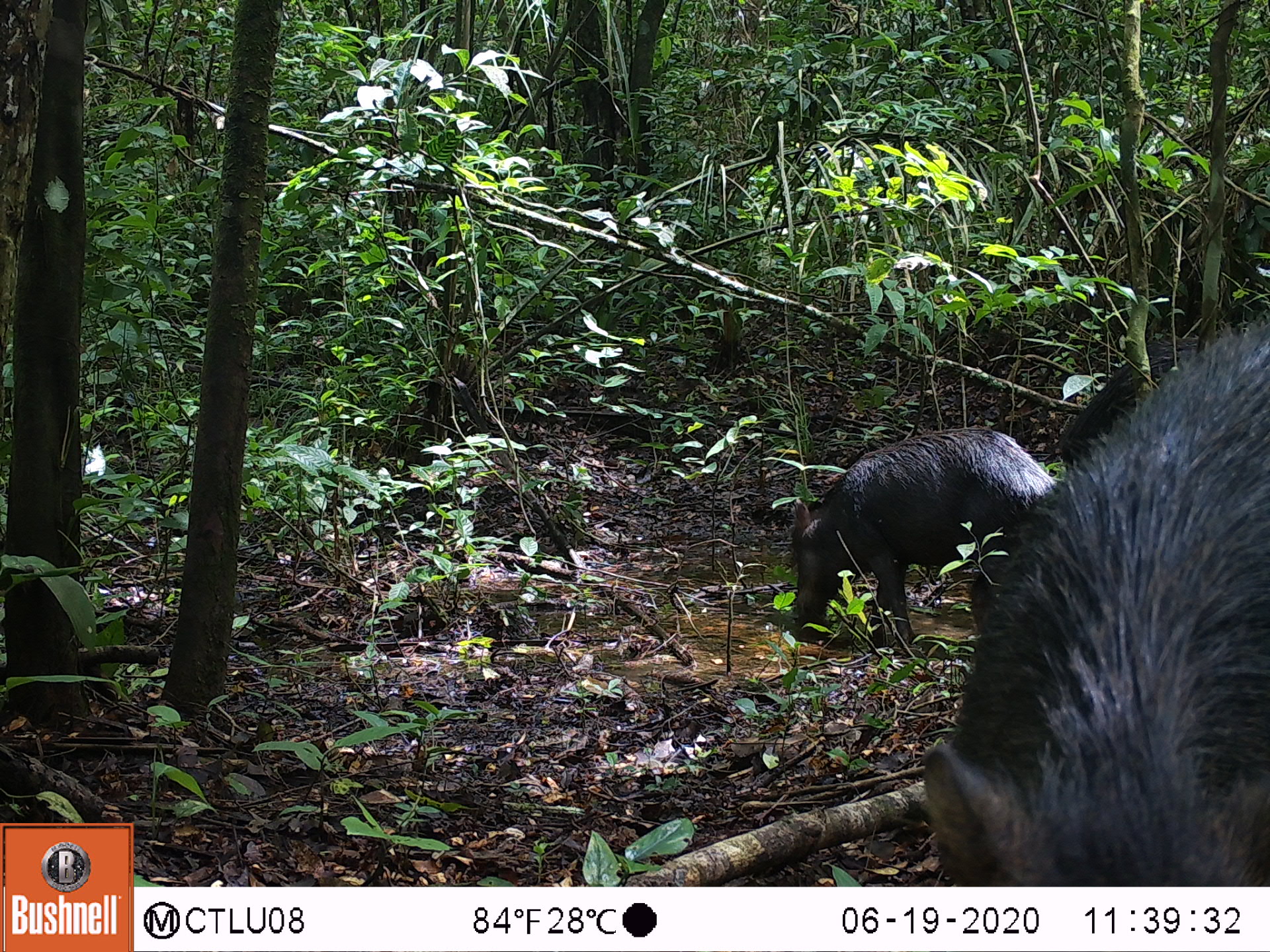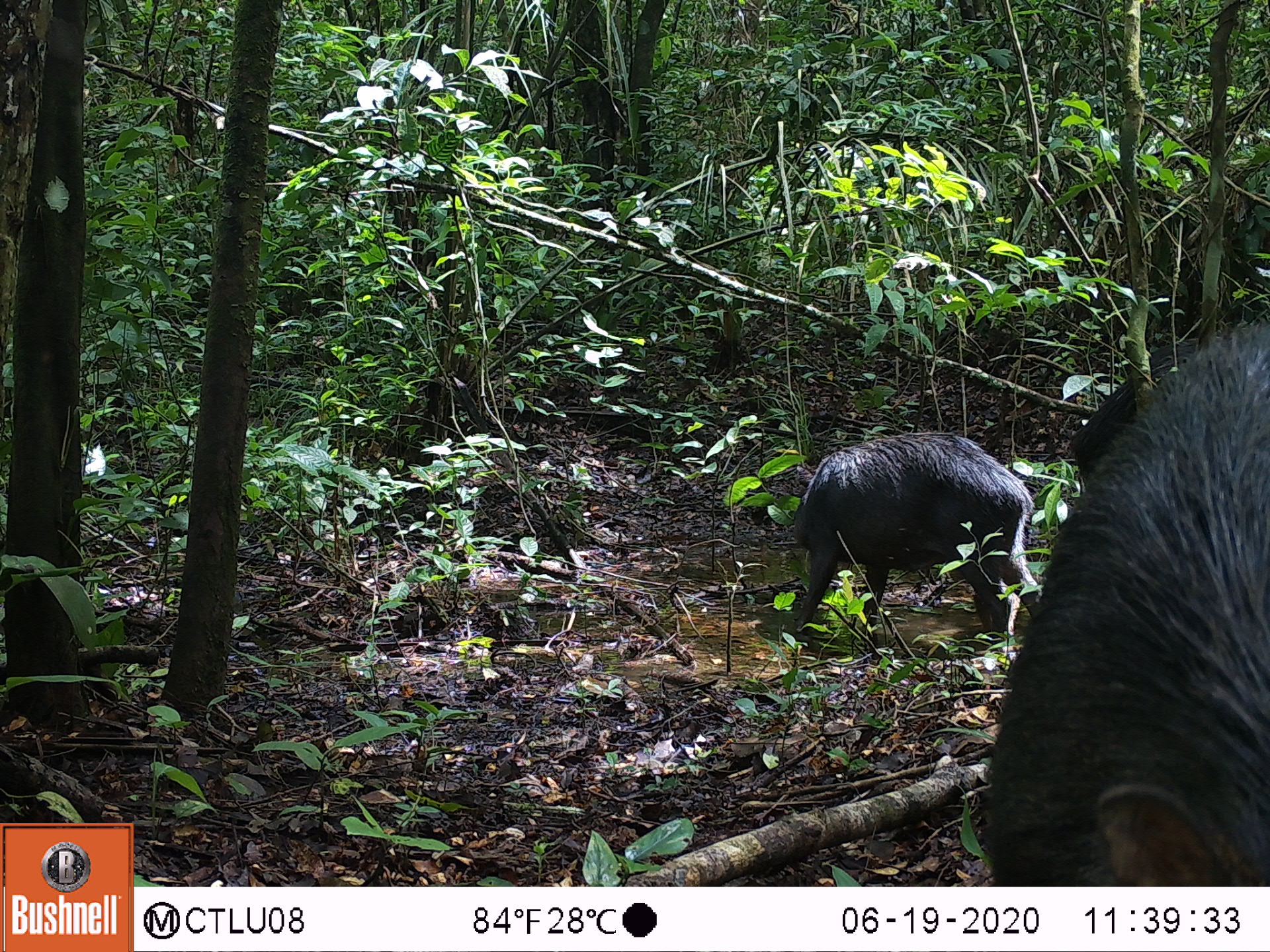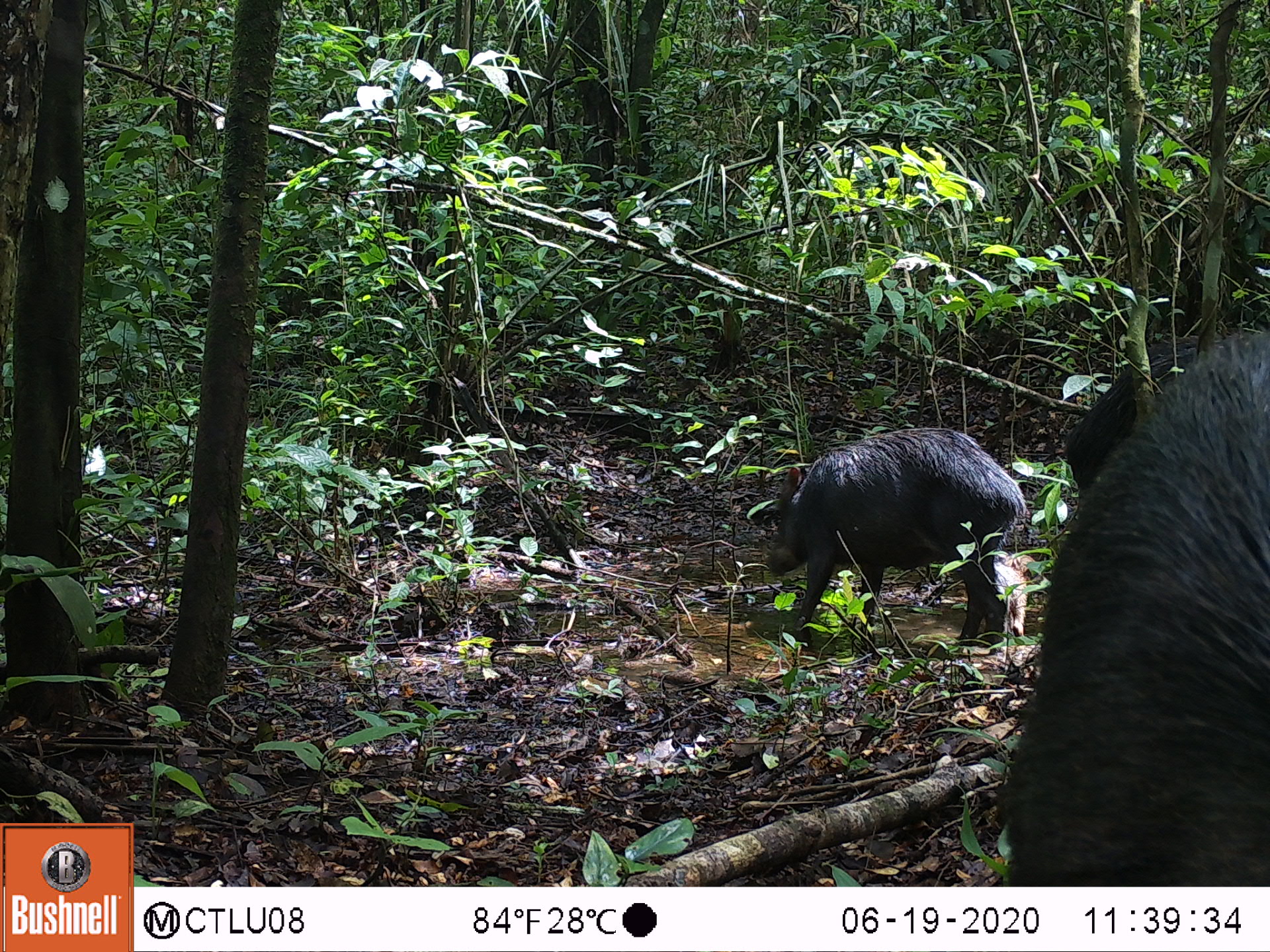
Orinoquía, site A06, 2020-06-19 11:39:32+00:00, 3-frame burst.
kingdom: Animalia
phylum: Chordata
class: Mammalia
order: Artiodactyla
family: Tayassuidae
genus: Tayassu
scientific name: Tayassu pecari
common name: white-lipped peccary